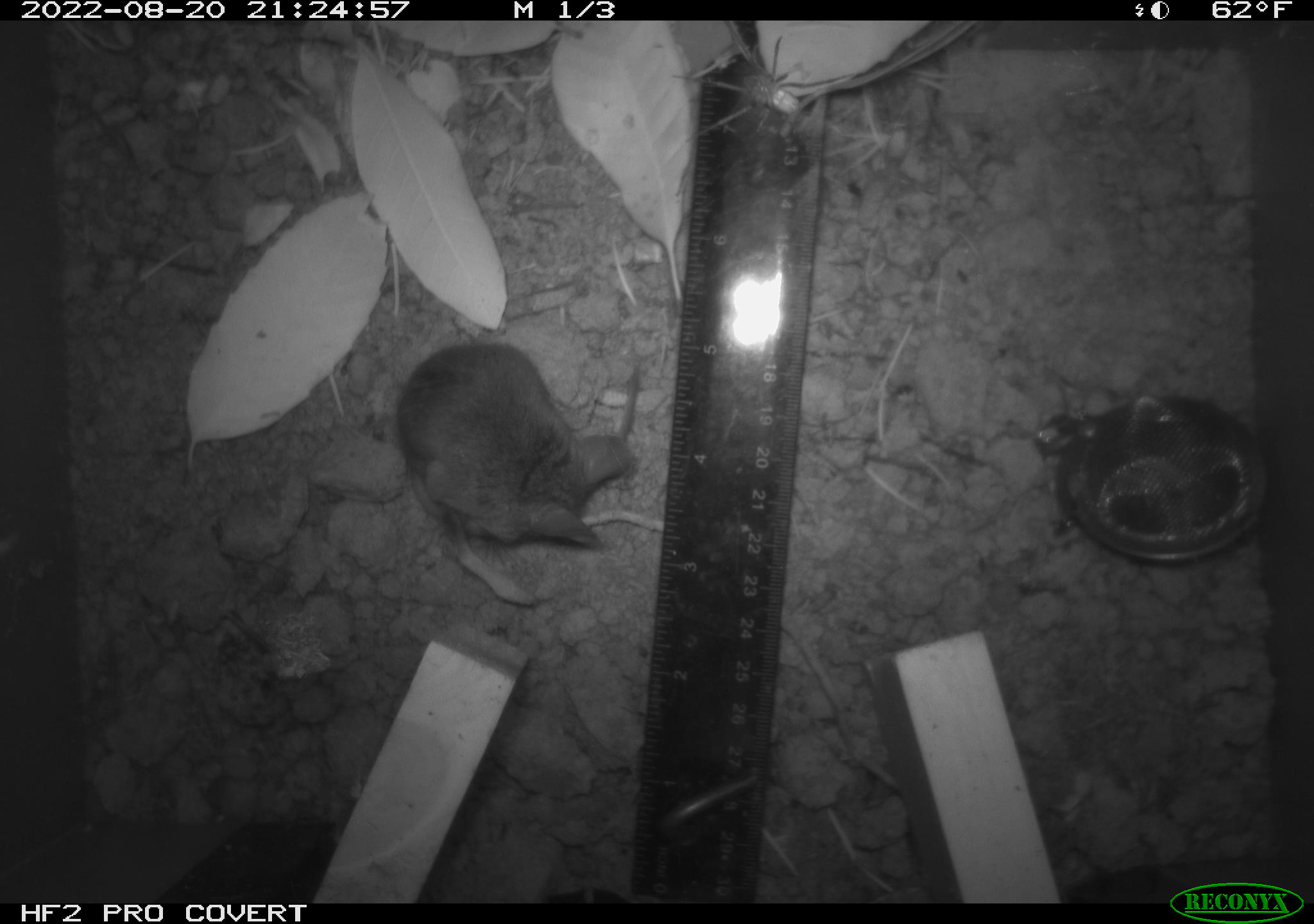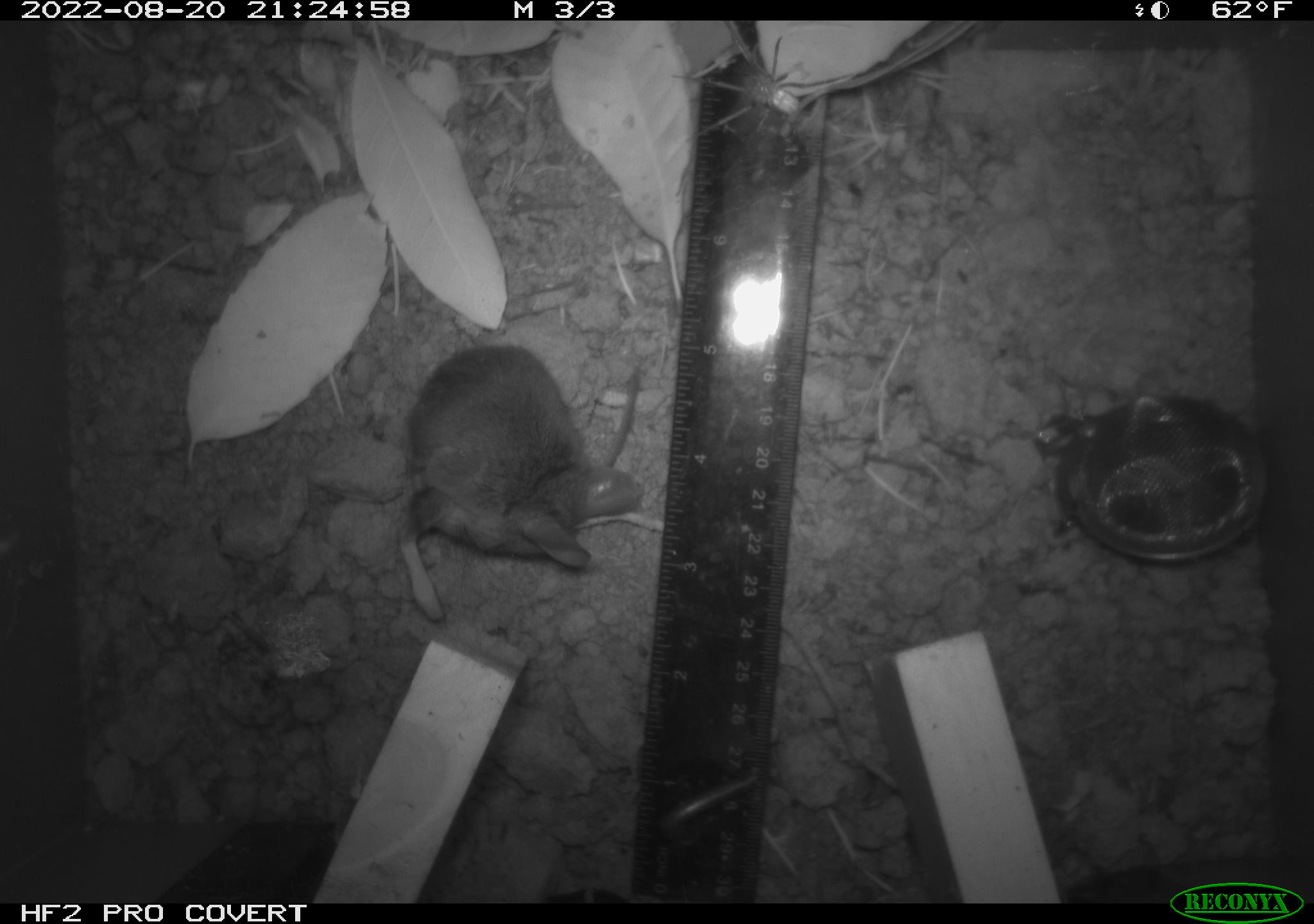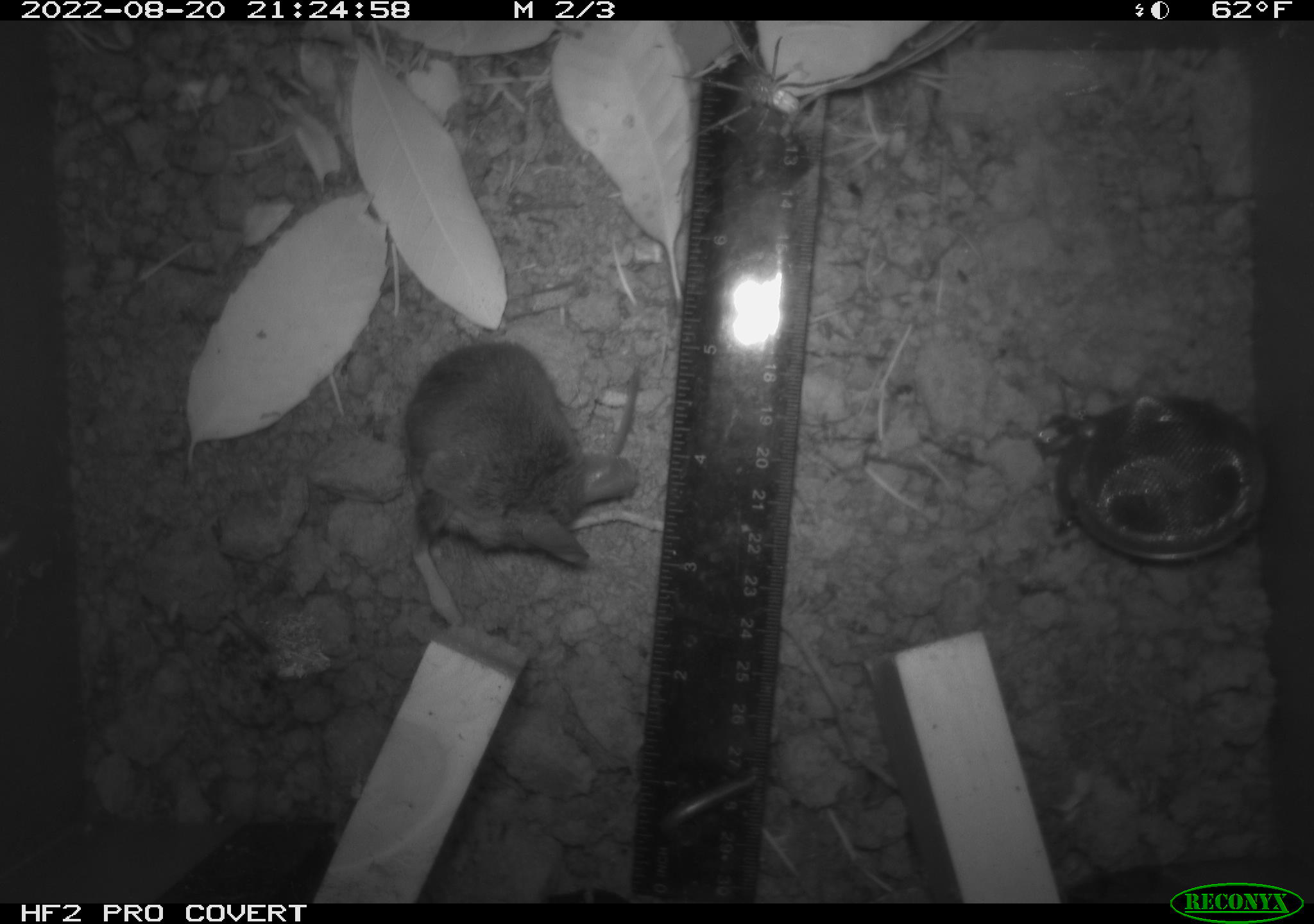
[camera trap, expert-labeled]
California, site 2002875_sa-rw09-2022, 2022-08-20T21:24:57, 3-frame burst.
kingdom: Animalia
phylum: Arthropoda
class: Arachnida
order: Araneae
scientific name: Araneae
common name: spider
Spider (Araneae).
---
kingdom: Animalia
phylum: Chordata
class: Mammalia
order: Rodentia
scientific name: Rodentia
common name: rodent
Rodent (Rodentia).